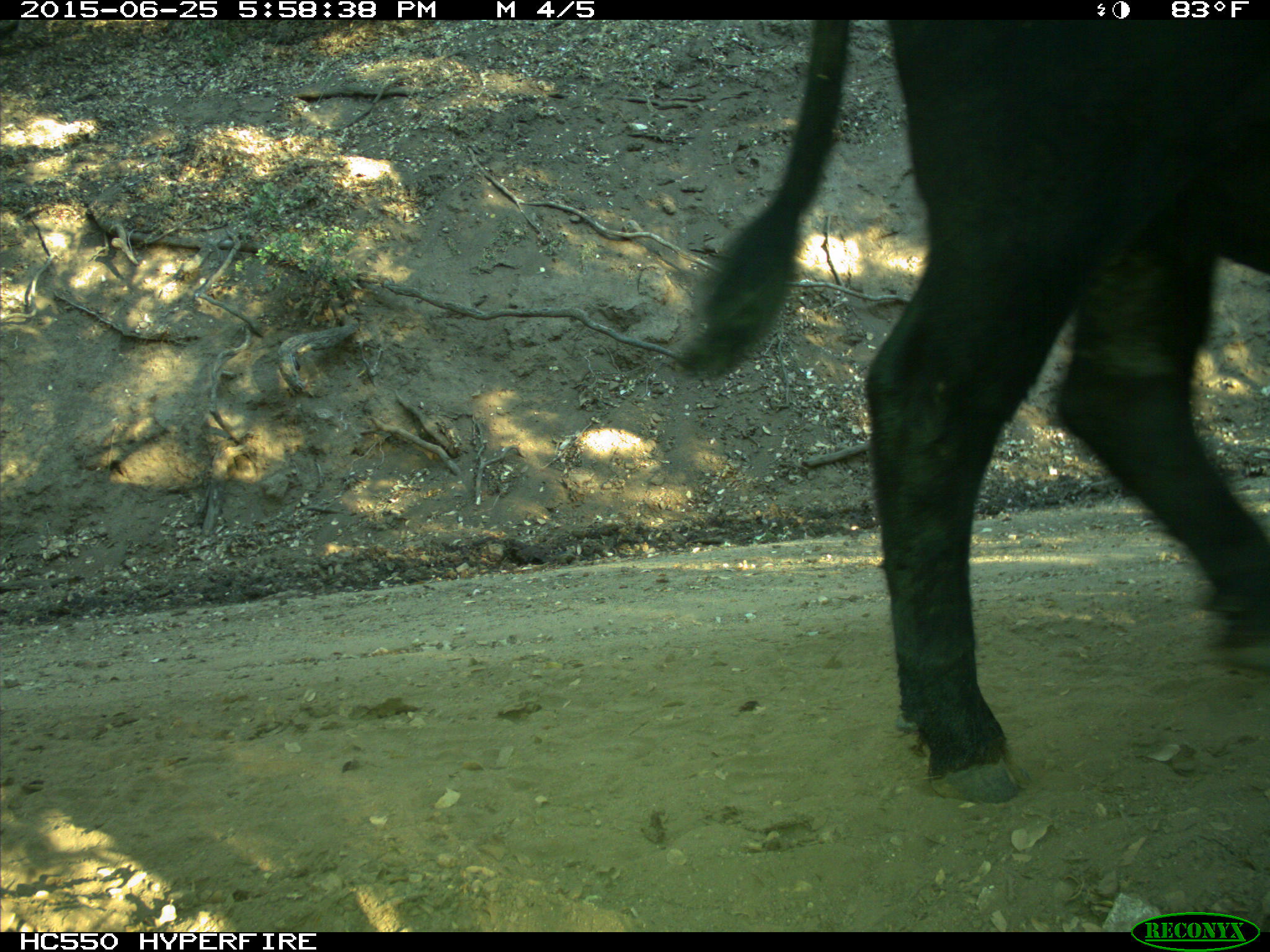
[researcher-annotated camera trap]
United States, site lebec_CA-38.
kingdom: Animalia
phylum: Chordata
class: Mammalia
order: Artiodactyla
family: Bovidae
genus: Bos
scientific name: Bos taurus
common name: domestic cow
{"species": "Bos taurus (domestic cow)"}